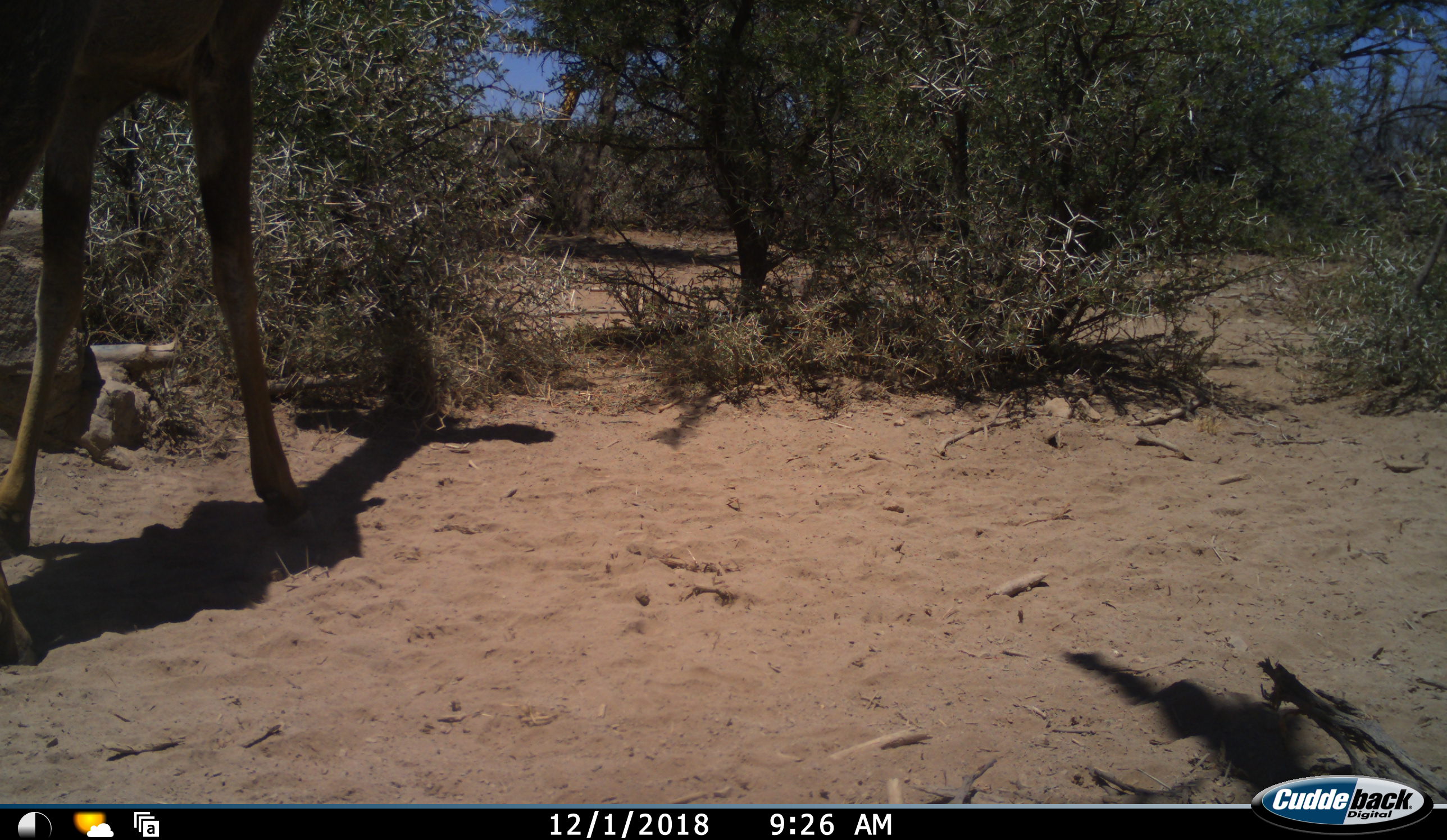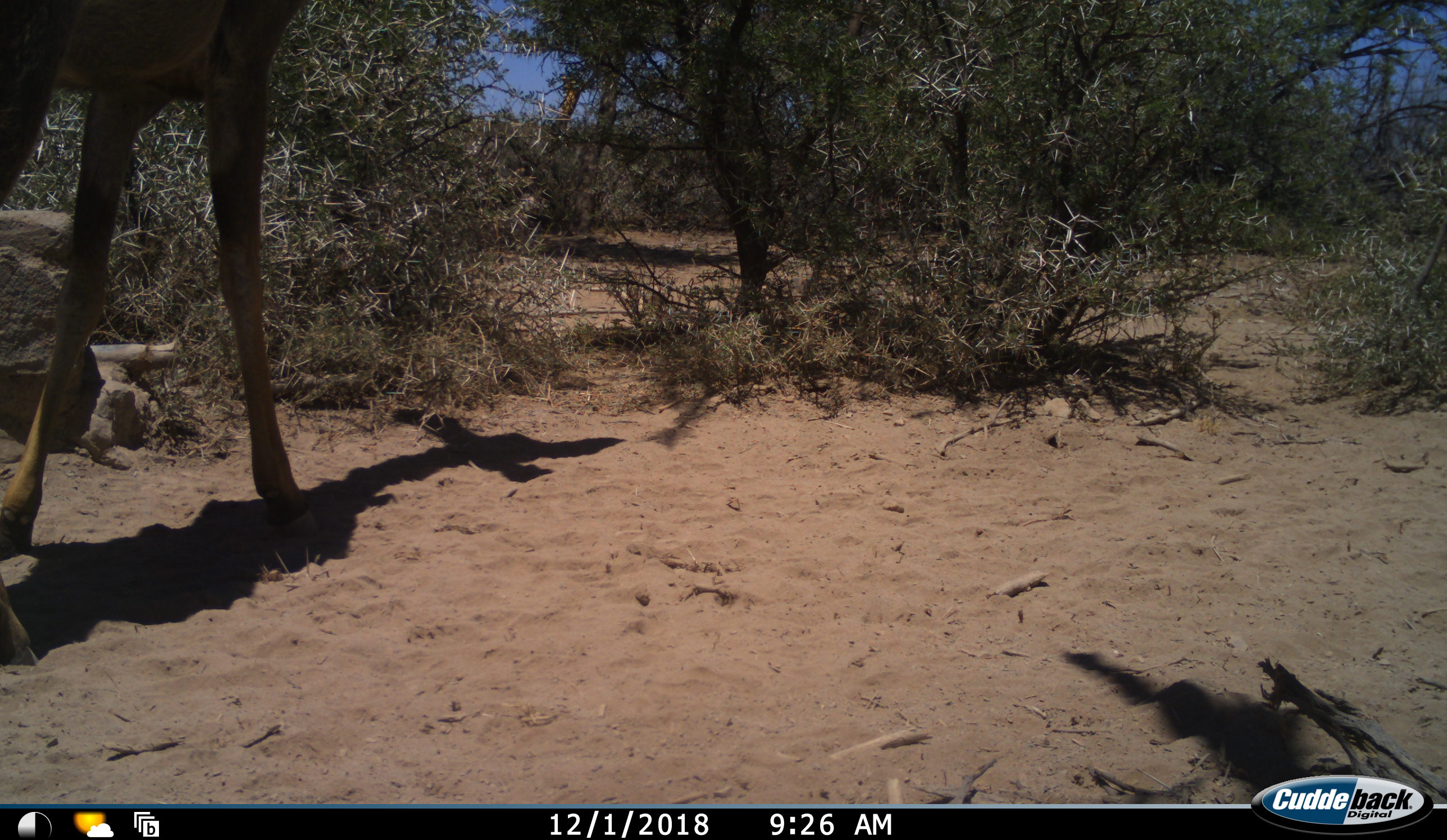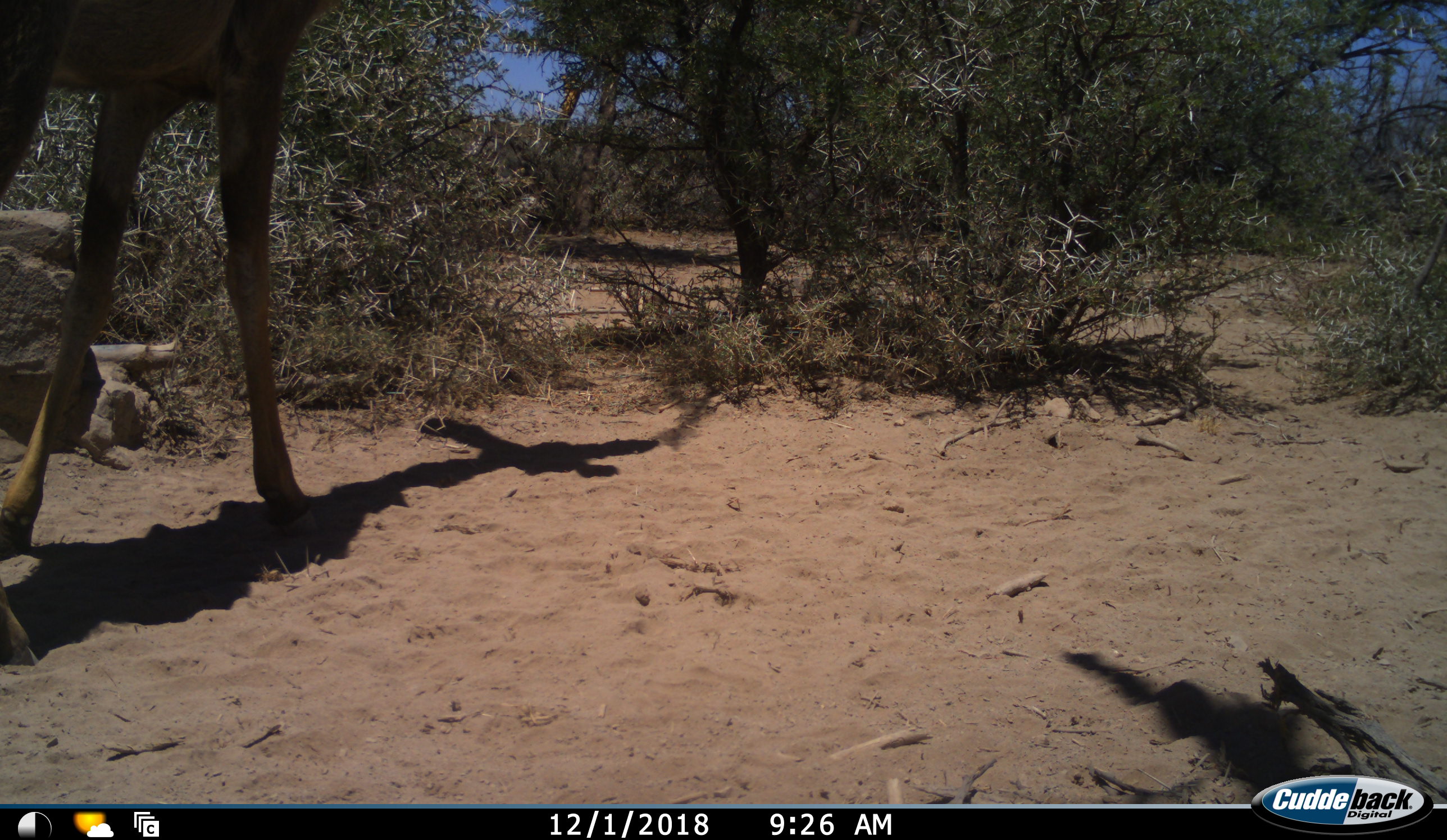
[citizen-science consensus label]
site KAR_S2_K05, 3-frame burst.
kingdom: Animalia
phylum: Chordata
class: Mammalia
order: Artiodactyla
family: Bovidae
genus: Tragelaphus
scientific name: Tragelaphus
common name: kudu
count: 1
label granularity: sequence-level